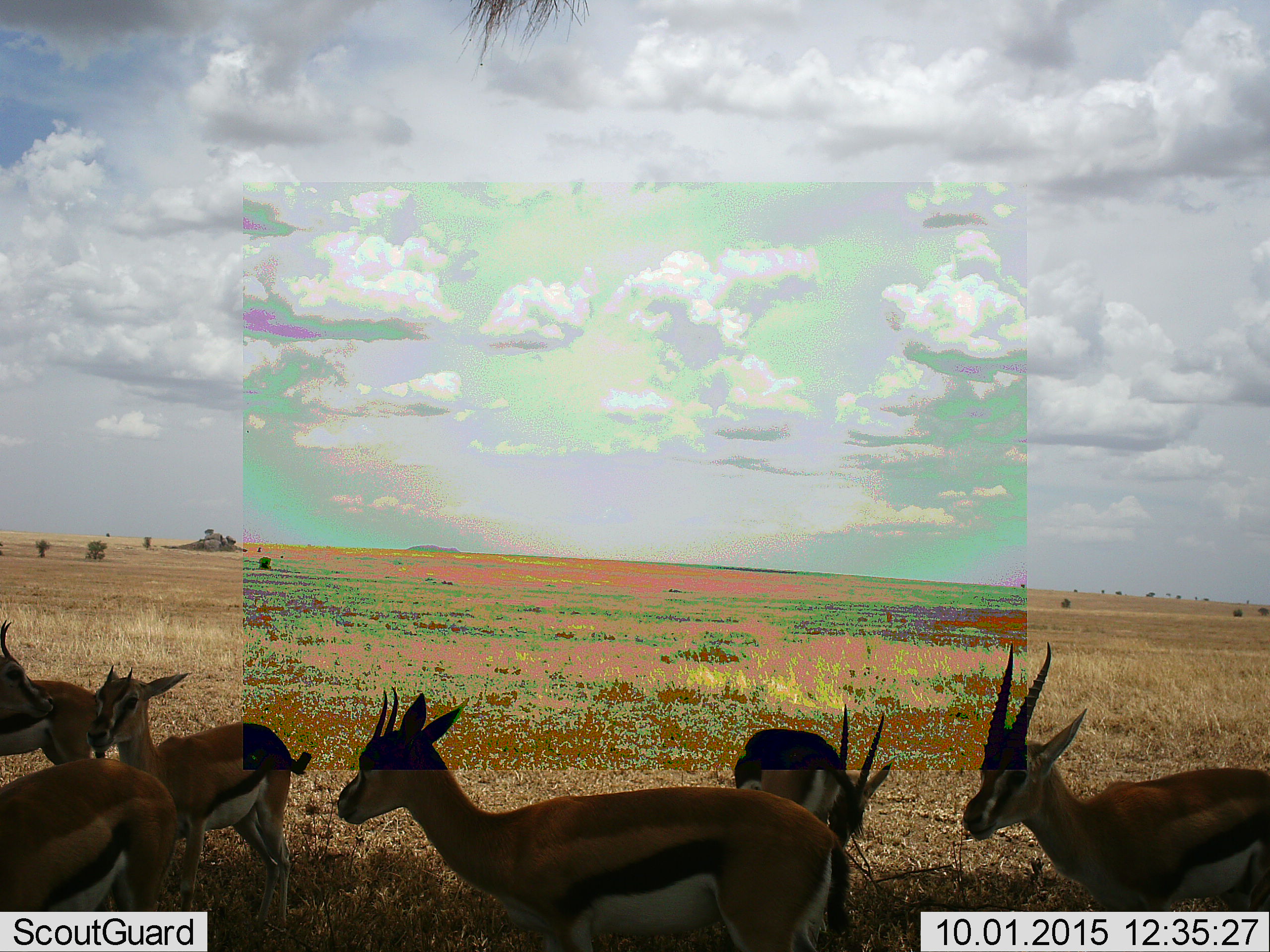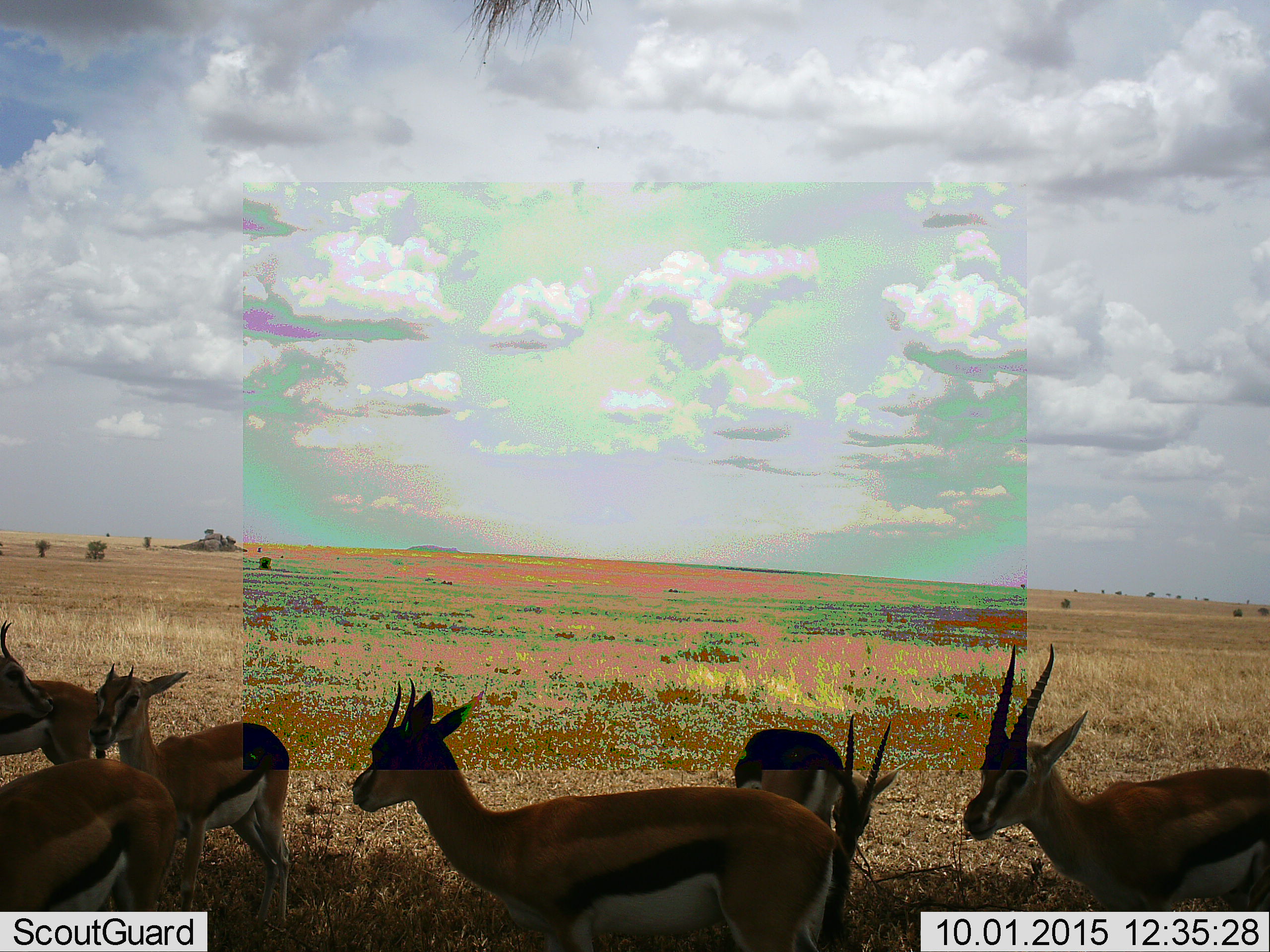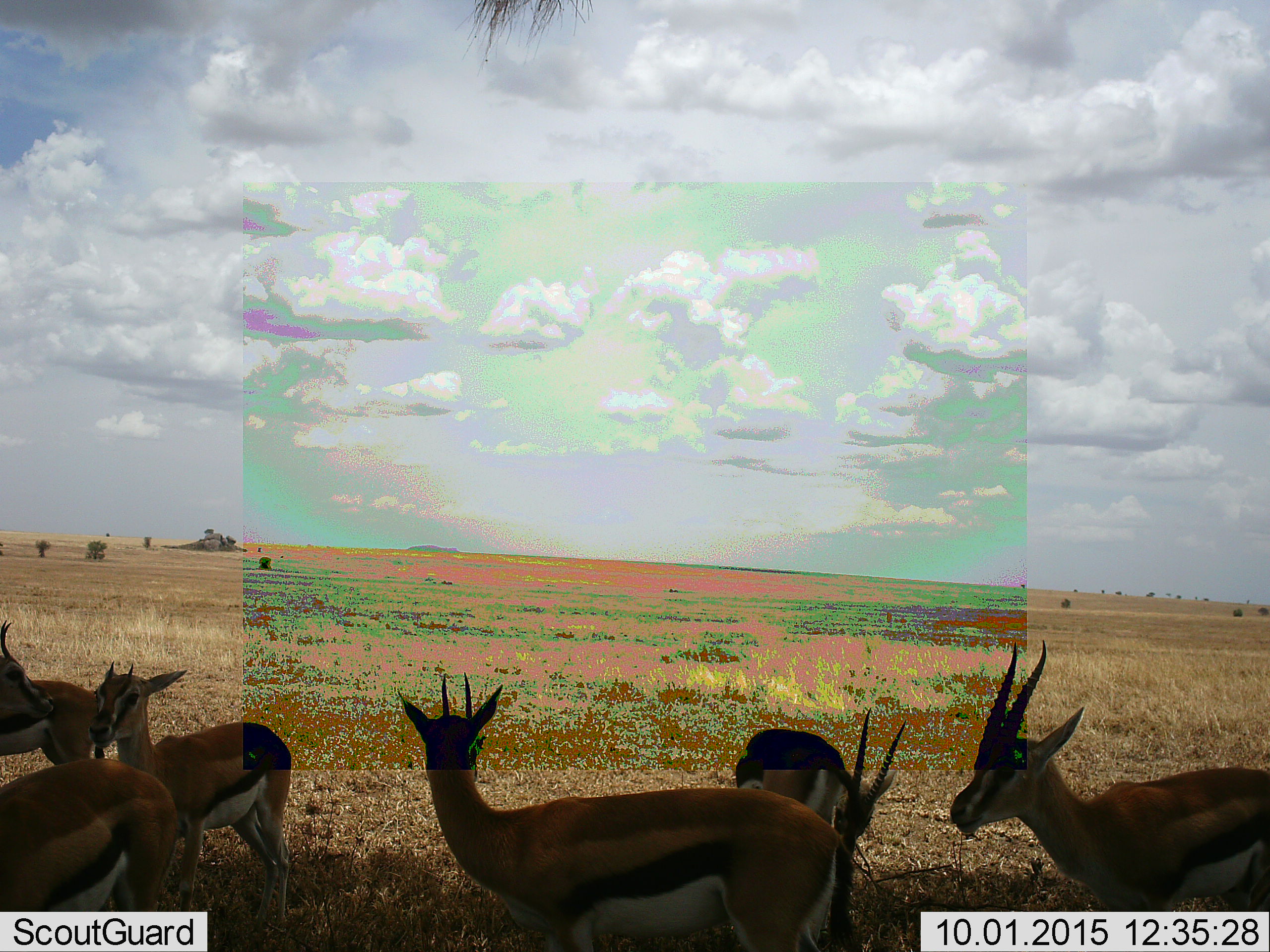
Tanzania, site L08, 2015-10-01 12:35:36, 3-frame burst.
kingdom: Animalia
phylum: Chordata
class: Mammalia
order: Artiodactyla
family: Bovidae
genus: Eudorcas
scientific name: Eudorcas thomsonii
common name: thomson's gazelle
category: gazellethomsons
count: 6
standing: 100%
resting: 0%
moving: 29%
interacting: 0%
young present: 0%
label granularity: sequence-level